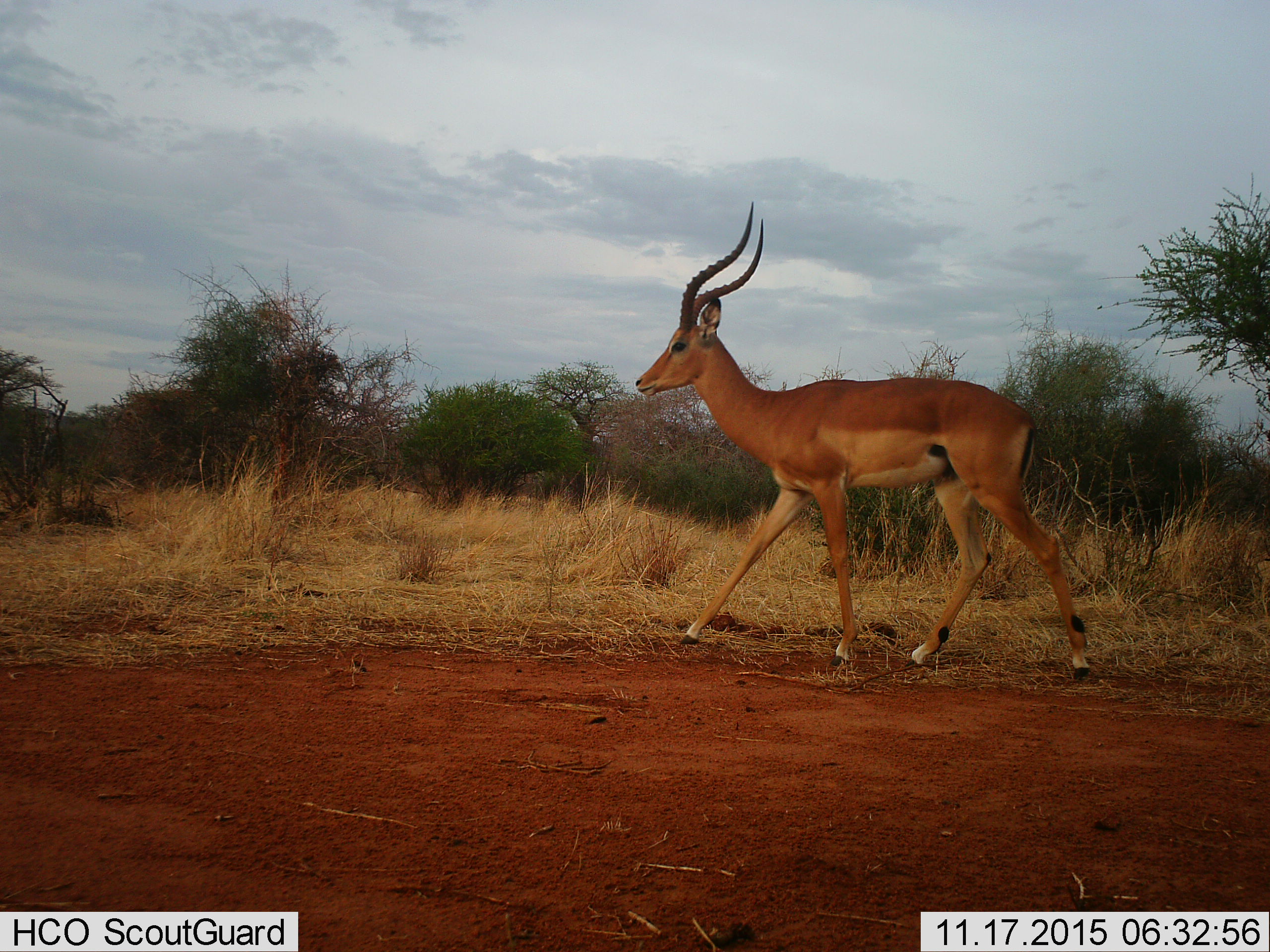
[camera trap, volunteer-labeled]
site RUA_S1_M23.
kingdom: Animalia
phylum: Chordata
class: Mammalia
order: Artiodactyla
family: Bovidae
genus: Aepyceros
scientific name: Aepyceros melampus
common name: impala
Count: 1.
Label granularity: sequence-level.